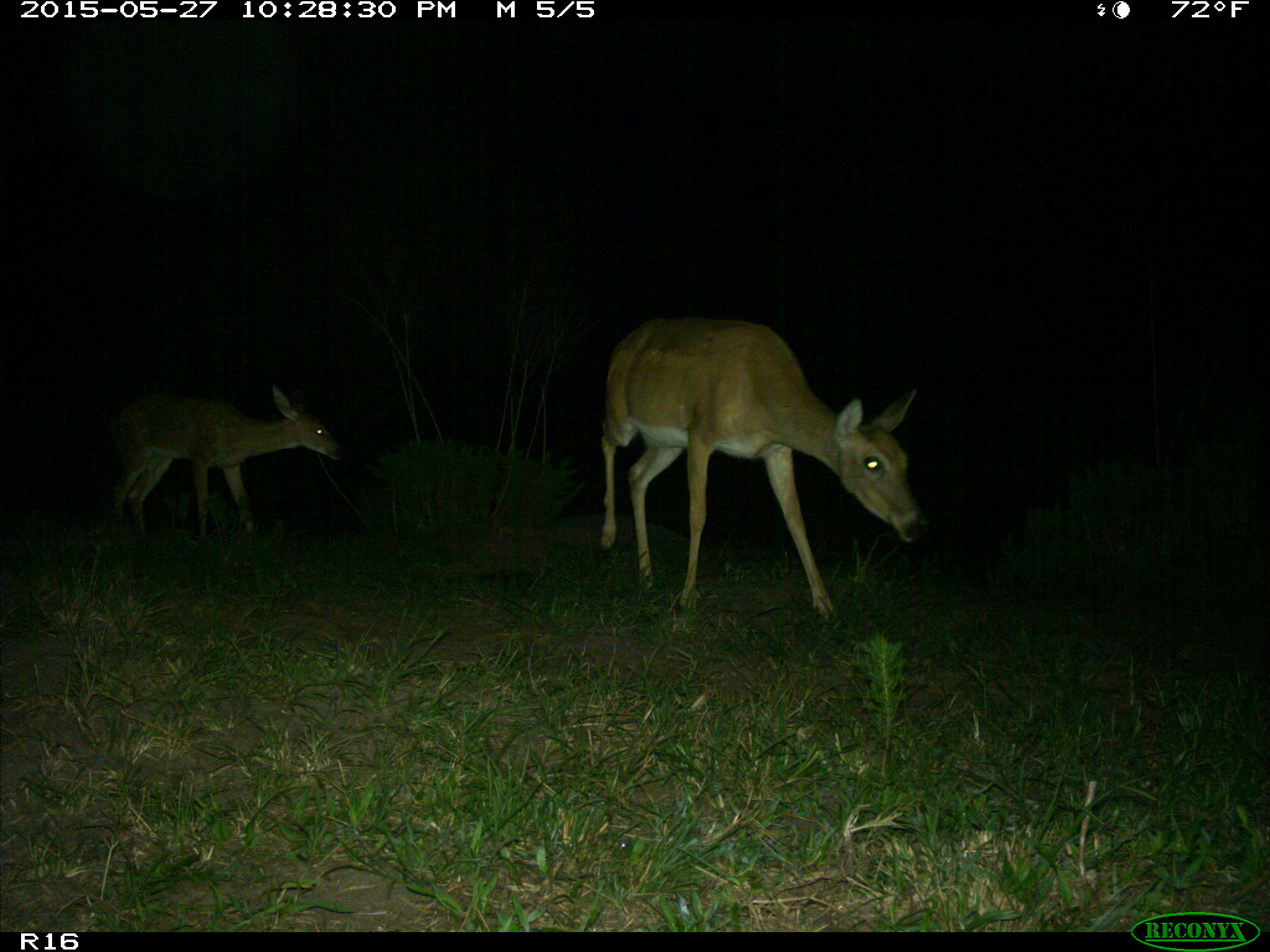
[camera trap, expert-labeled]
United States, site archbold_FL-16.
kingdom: Animalia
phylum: Chordata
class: Mammalia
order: Artiodactyla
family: Cervidae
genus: Odocoileus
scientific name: Odocoileus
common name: deer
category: unidentified deer